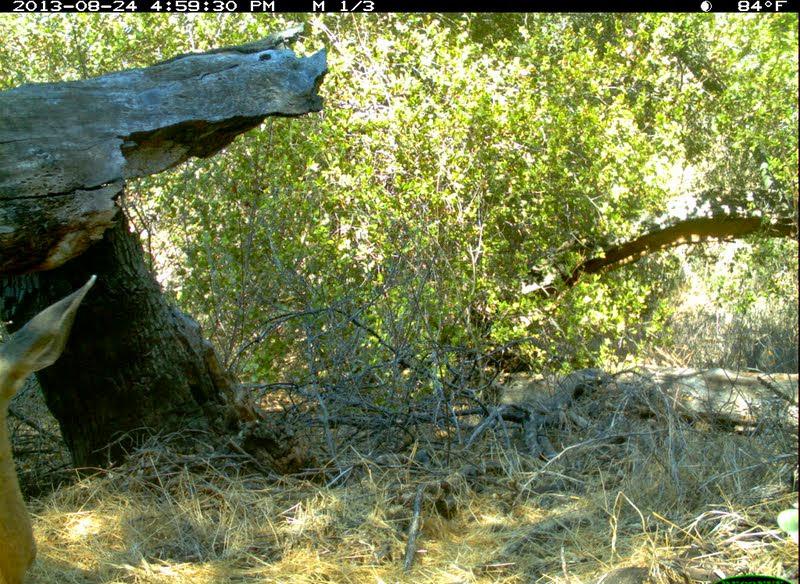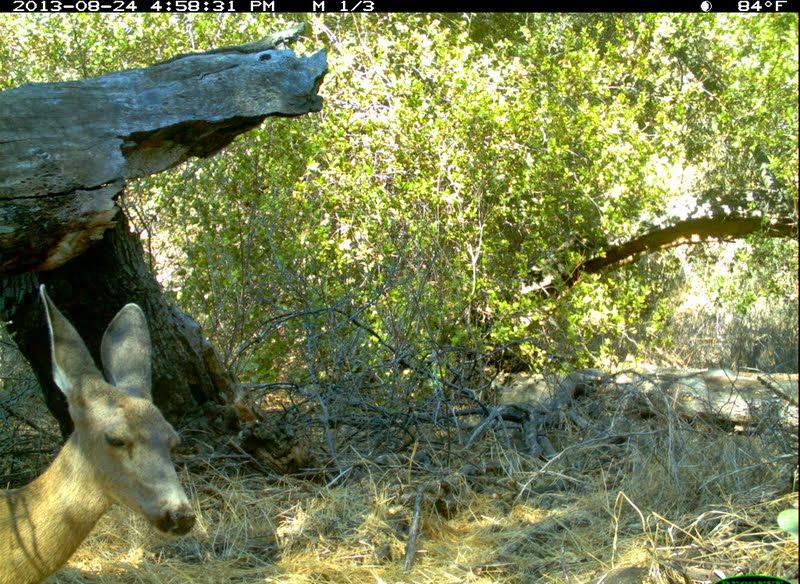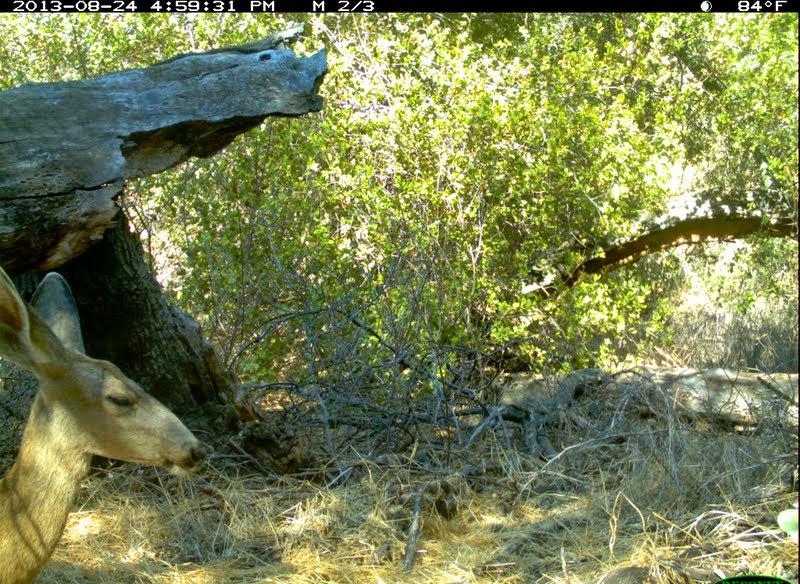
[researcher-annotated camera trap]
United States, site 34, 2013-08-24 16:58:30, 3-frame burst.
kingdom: Animalia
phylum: Chordata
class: Mammalia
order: Artiodactyla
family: Cervidae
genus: Odocoileus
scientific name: Odocoileus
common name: deer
Deer (Odocoileus).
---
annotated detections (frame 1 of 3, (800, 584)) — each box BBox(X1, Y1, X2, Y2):
deer: BBox(0, 272, 99, 583)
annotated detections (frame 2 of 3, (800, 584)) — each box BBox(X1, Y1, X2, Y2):
deer: BBox(0, 284, 199, 584)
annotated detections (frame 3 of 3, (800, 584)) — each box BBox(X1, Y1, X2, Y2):
deer: BBox(0, 265, 210, 583)